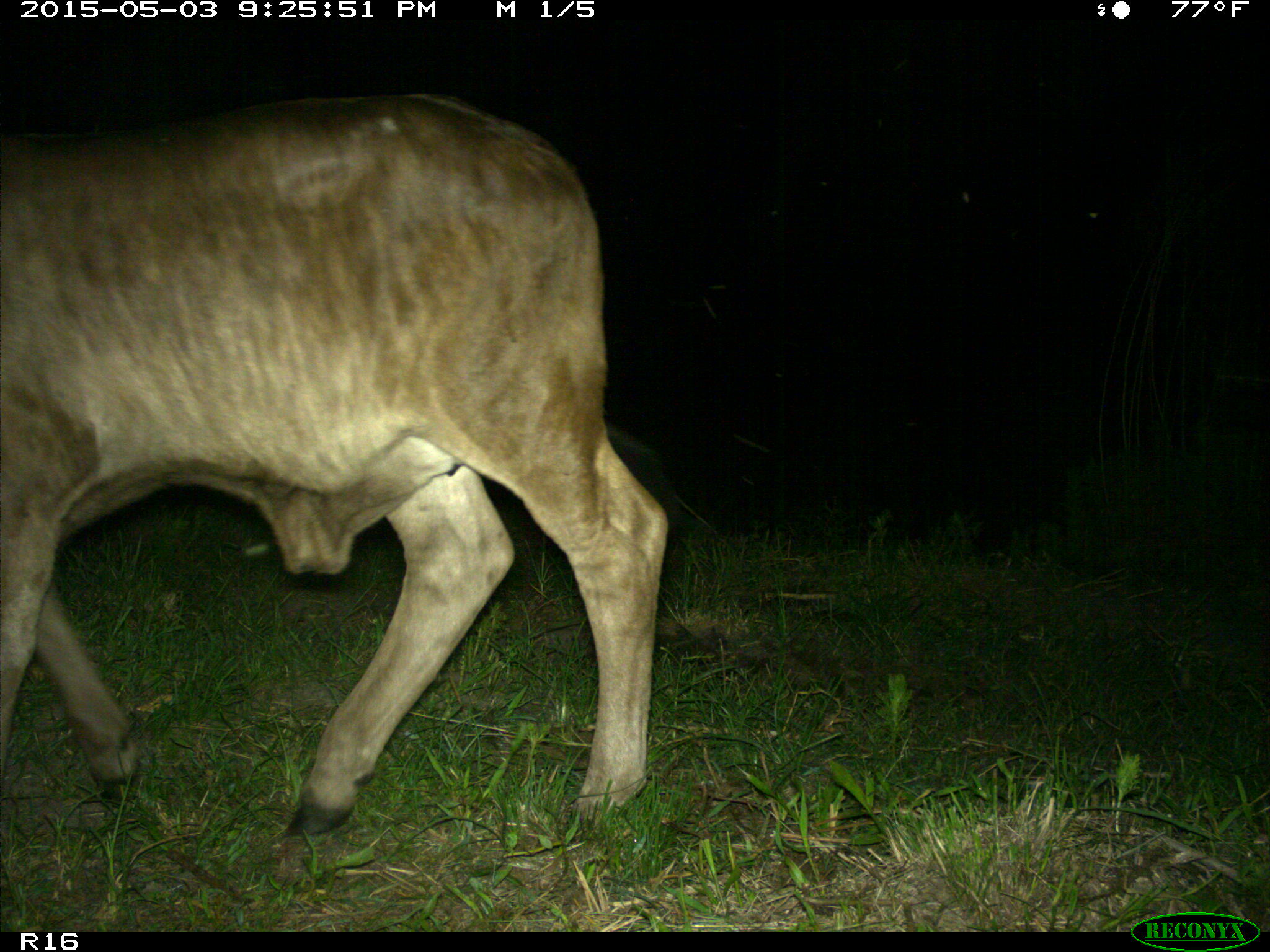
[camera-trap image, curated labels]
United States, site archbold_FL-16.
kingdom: Animalia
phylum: Chordata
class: Mammalia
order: Artiodactyla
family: Bovidae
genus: Bos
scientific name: Bos taurus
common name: domestic cow